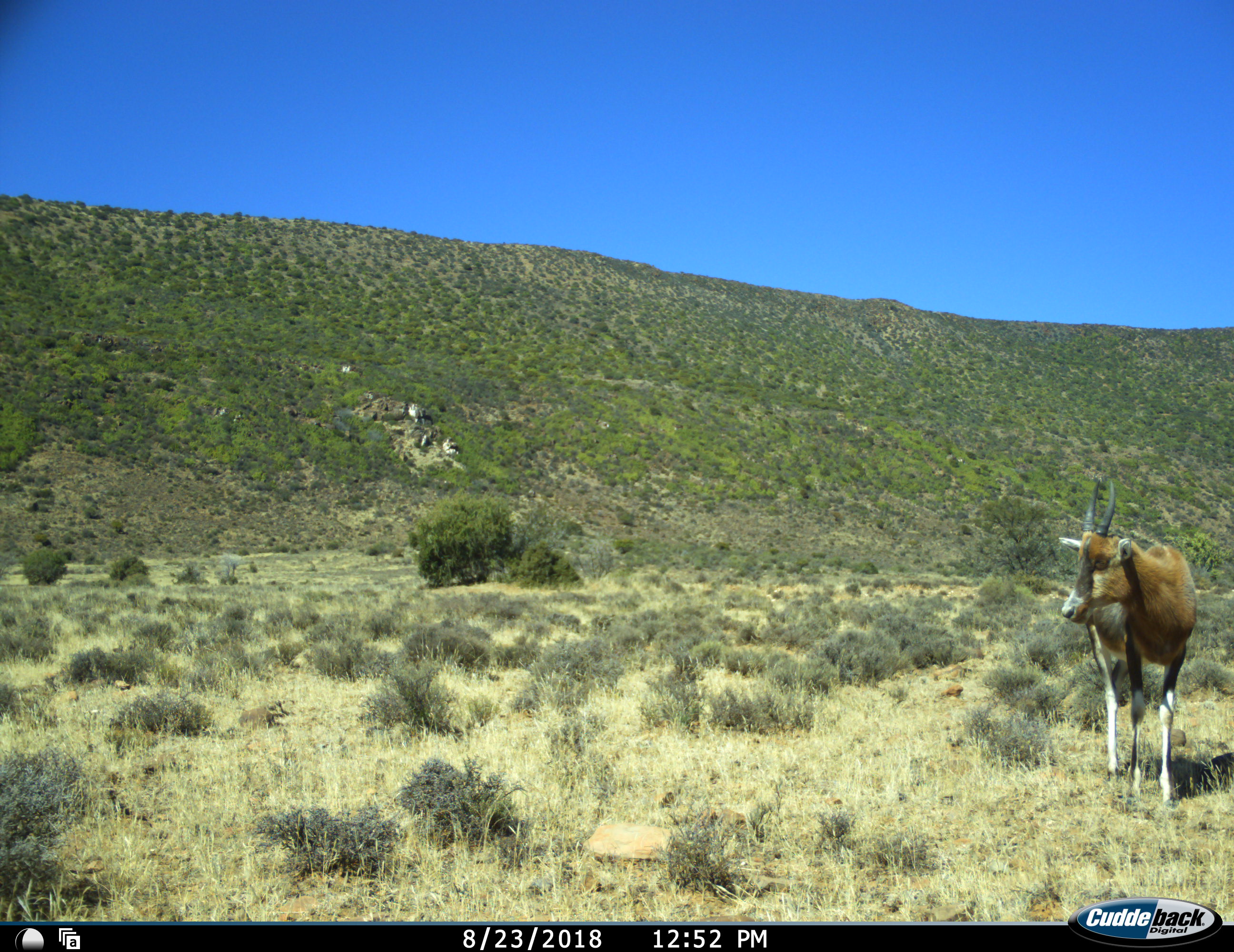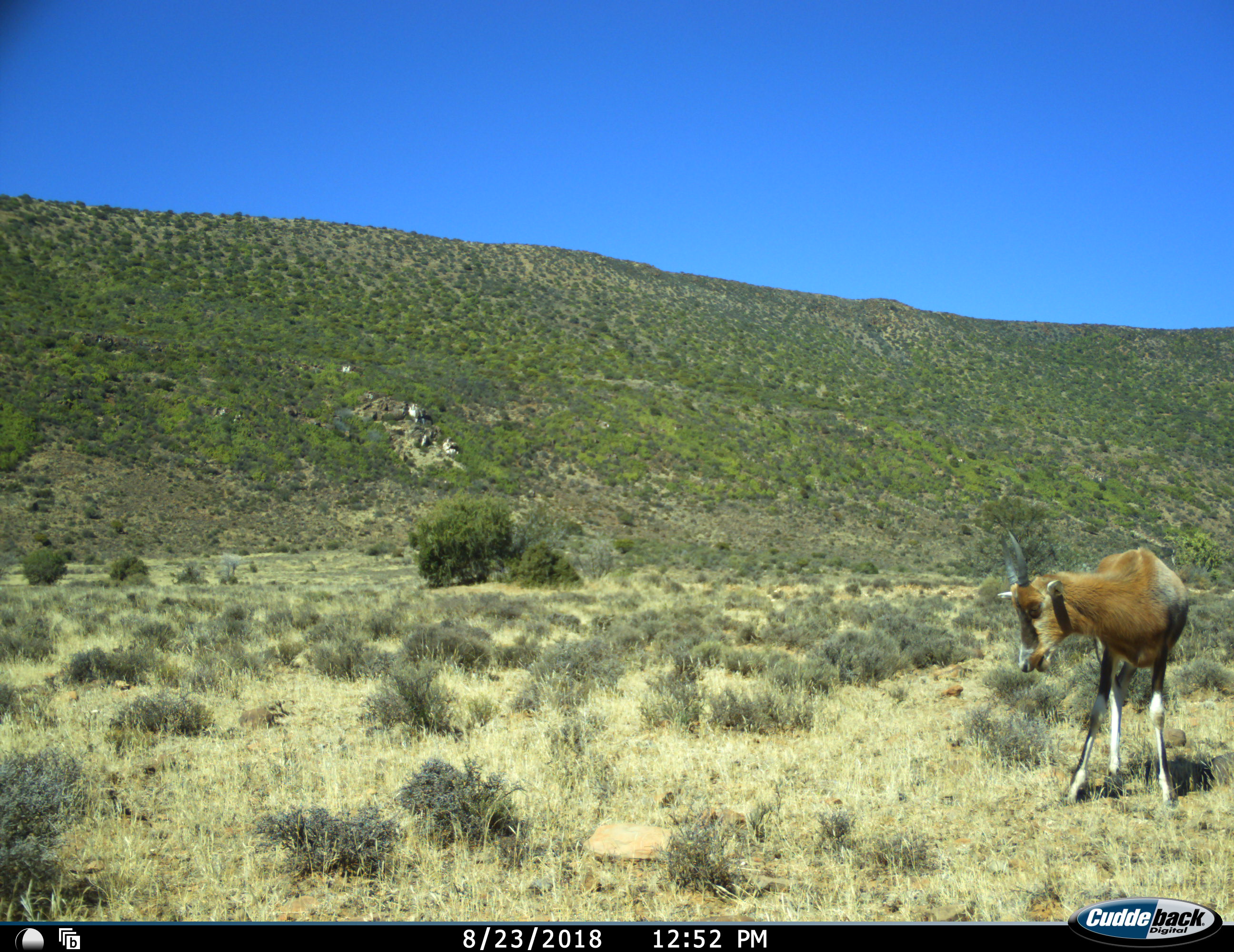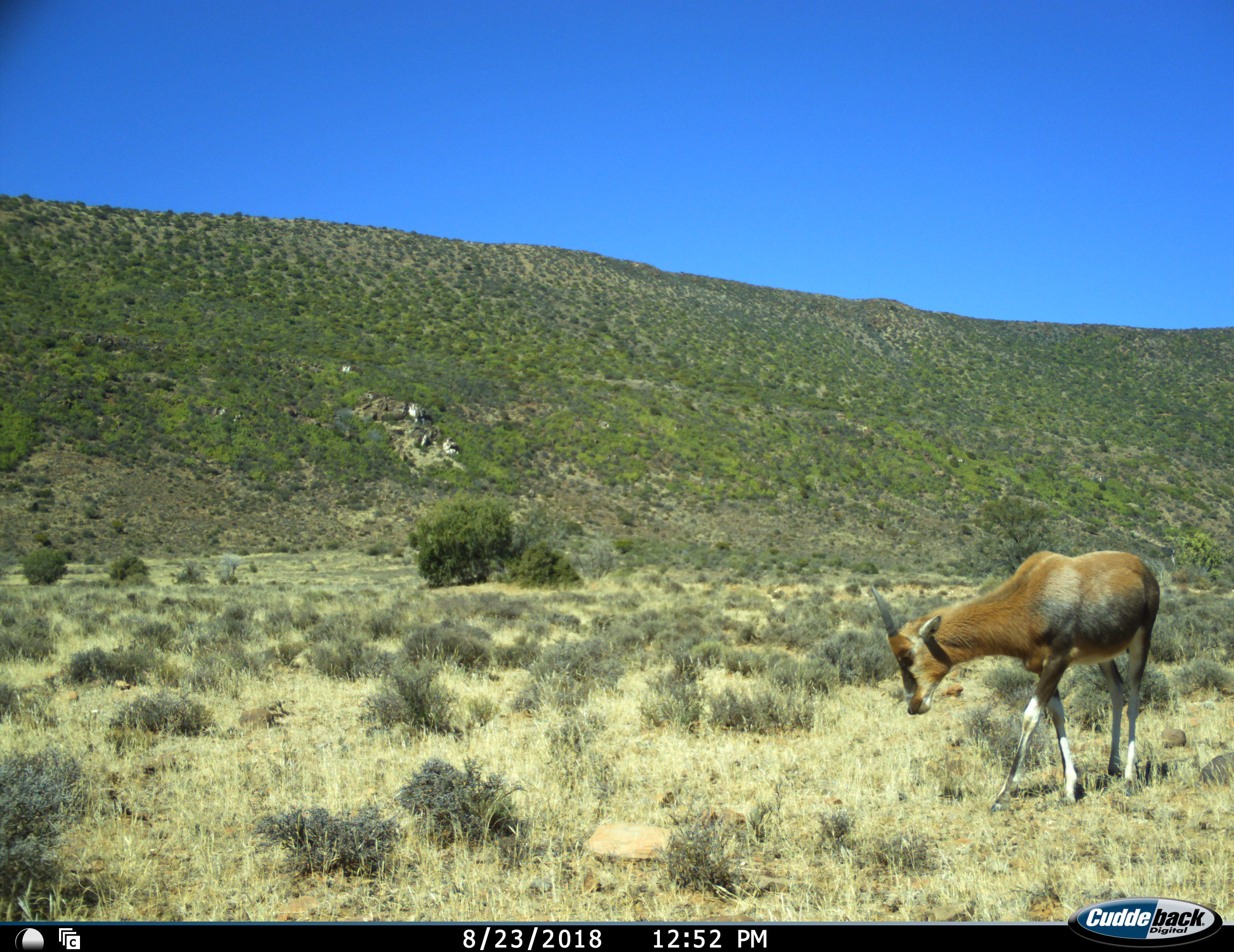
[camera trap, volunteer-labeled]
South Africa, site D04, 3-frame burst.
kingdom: Animalia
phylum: Chordata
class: Mammalia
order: Artiodactyla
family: Bovidae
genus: Damaliscus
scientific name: Damaliscus pygargus phillipsi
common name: blesbok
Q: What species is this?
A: Blesbok (Damaliscus pygargus phillipsi).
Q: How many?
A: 1.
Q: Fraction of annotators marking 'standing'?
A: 50%.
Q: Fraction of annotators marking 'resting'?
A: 0%.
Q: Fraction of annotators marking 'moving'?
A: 50%.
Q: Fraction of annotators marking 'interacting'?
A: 0%.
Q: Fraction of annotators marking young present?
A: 25%.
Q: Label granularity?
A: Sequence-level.